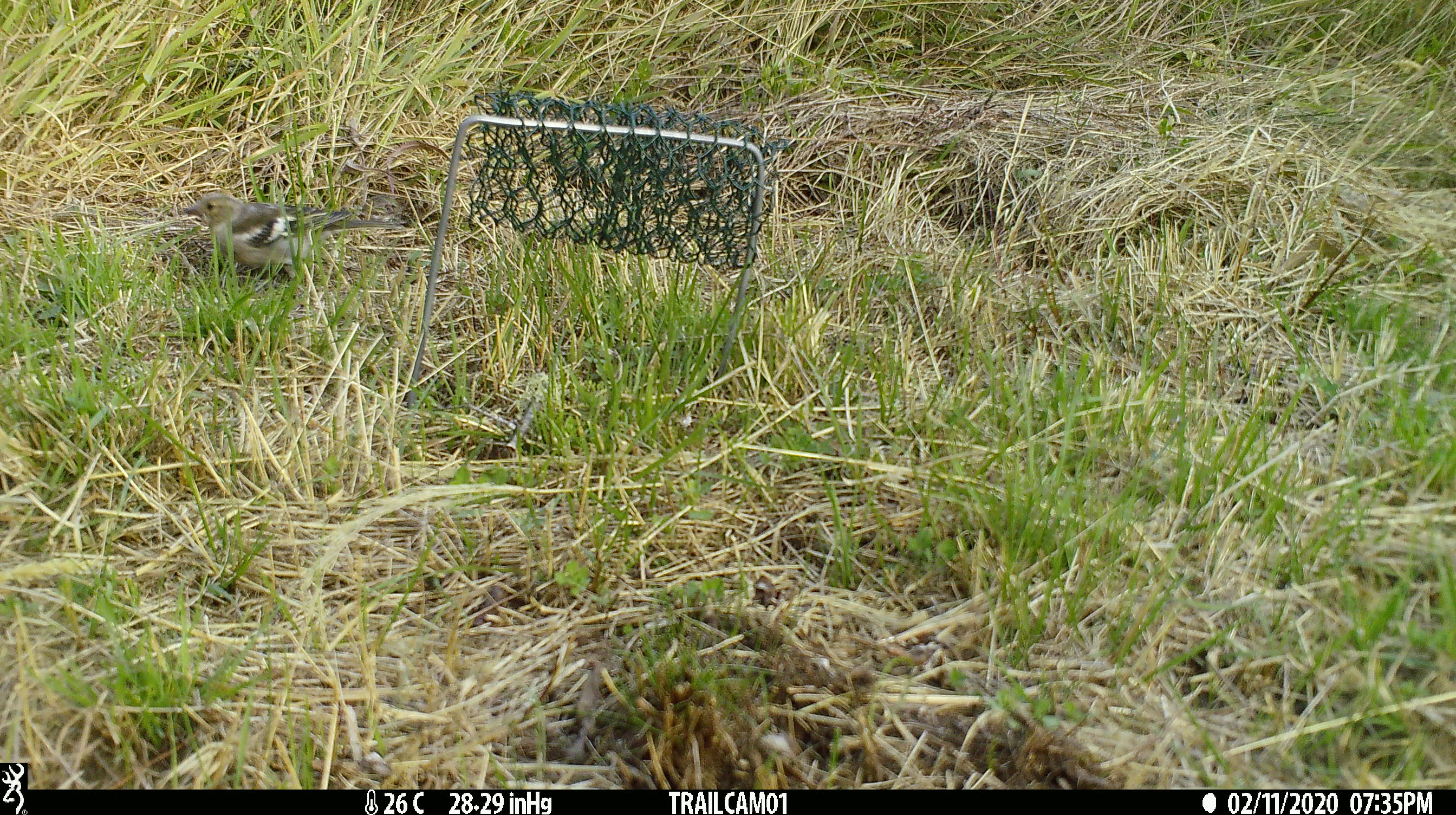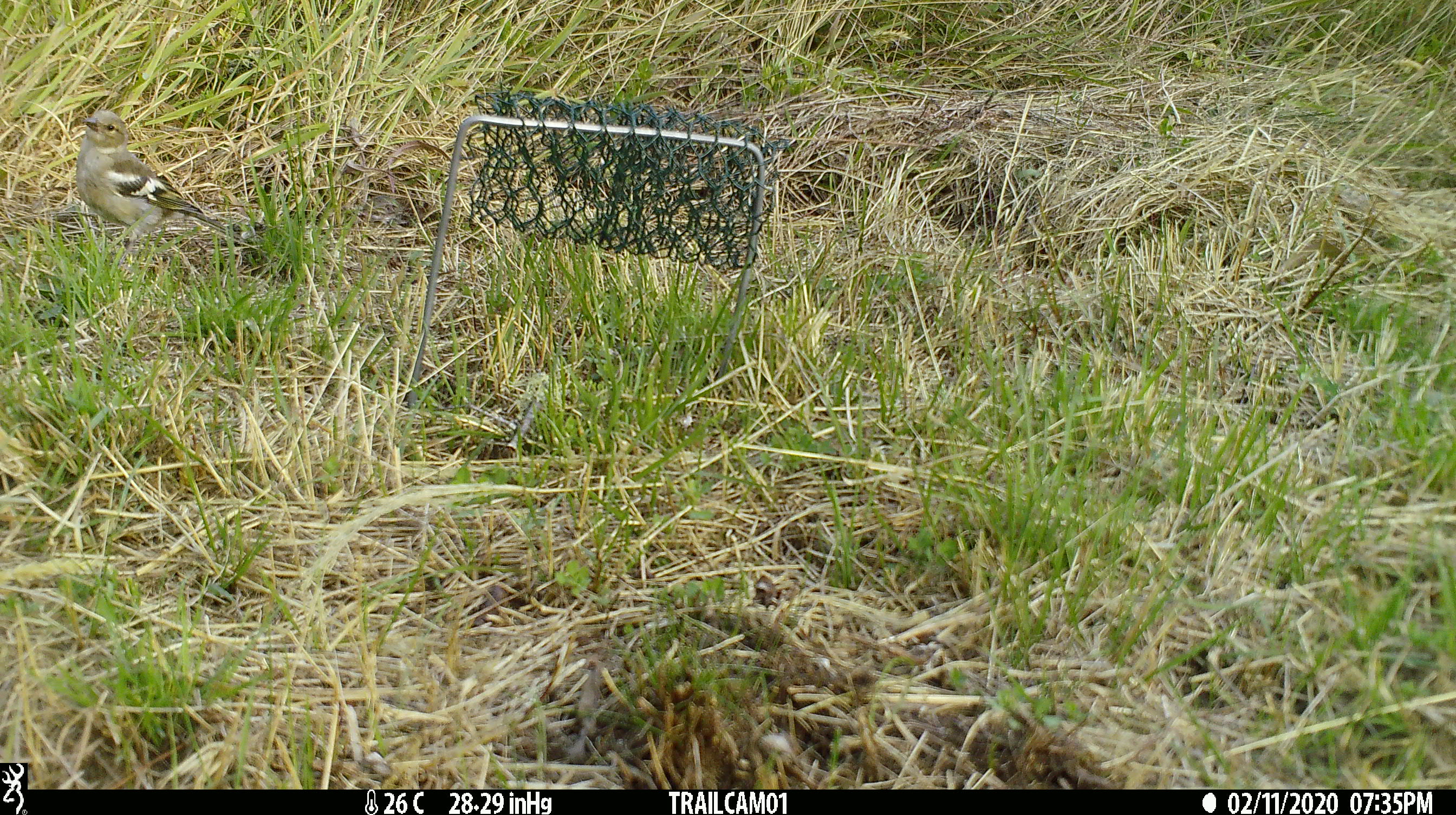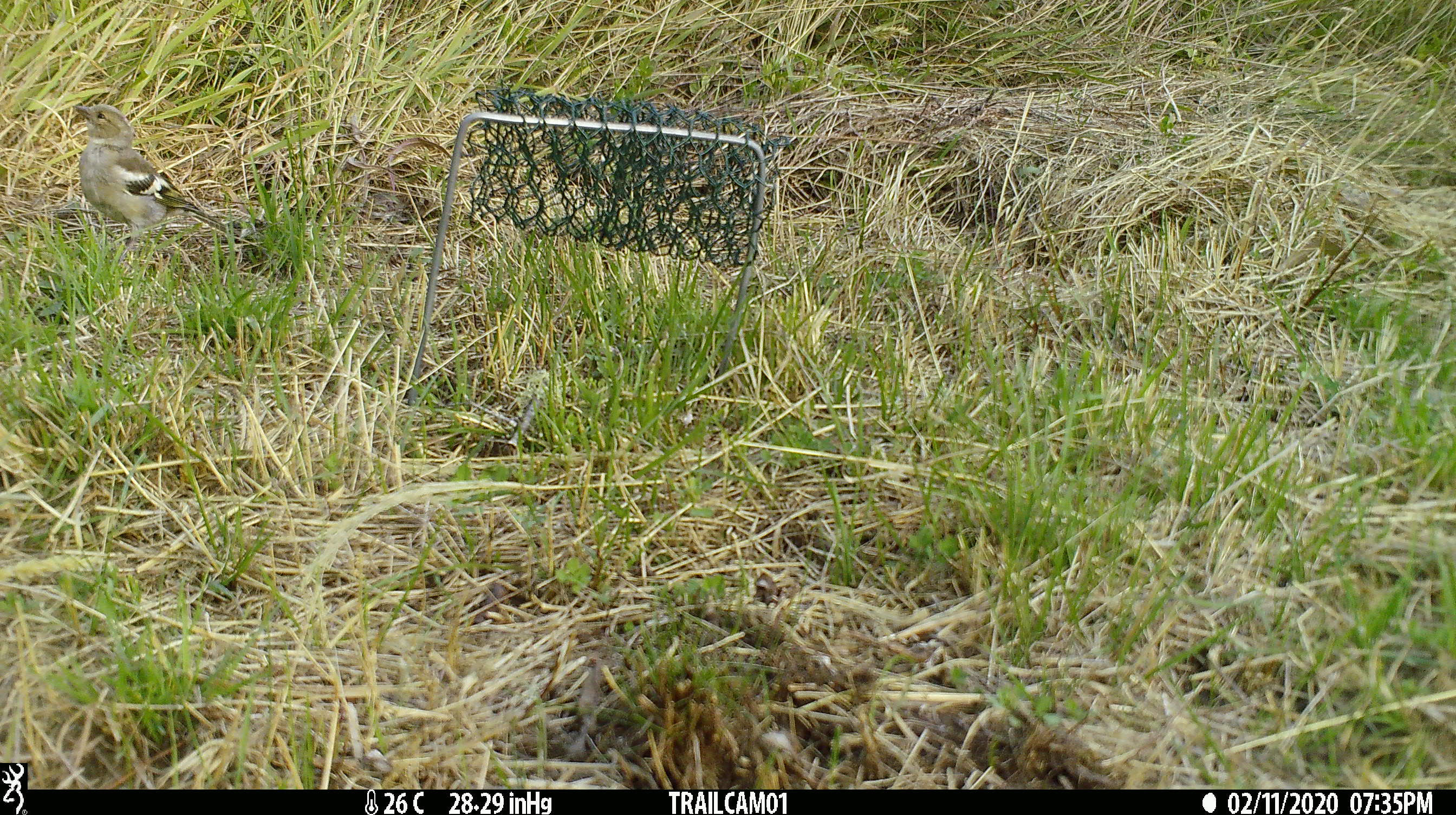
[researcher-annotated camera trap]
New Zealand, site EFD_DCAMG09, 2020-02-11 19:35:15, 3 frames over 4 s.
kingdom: Animalia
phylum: Chordata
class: Aves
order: Passeriformes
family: Fringillidae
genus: Fringilla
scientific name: Fringilla coelebs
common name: common chaffinch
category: chaffinch